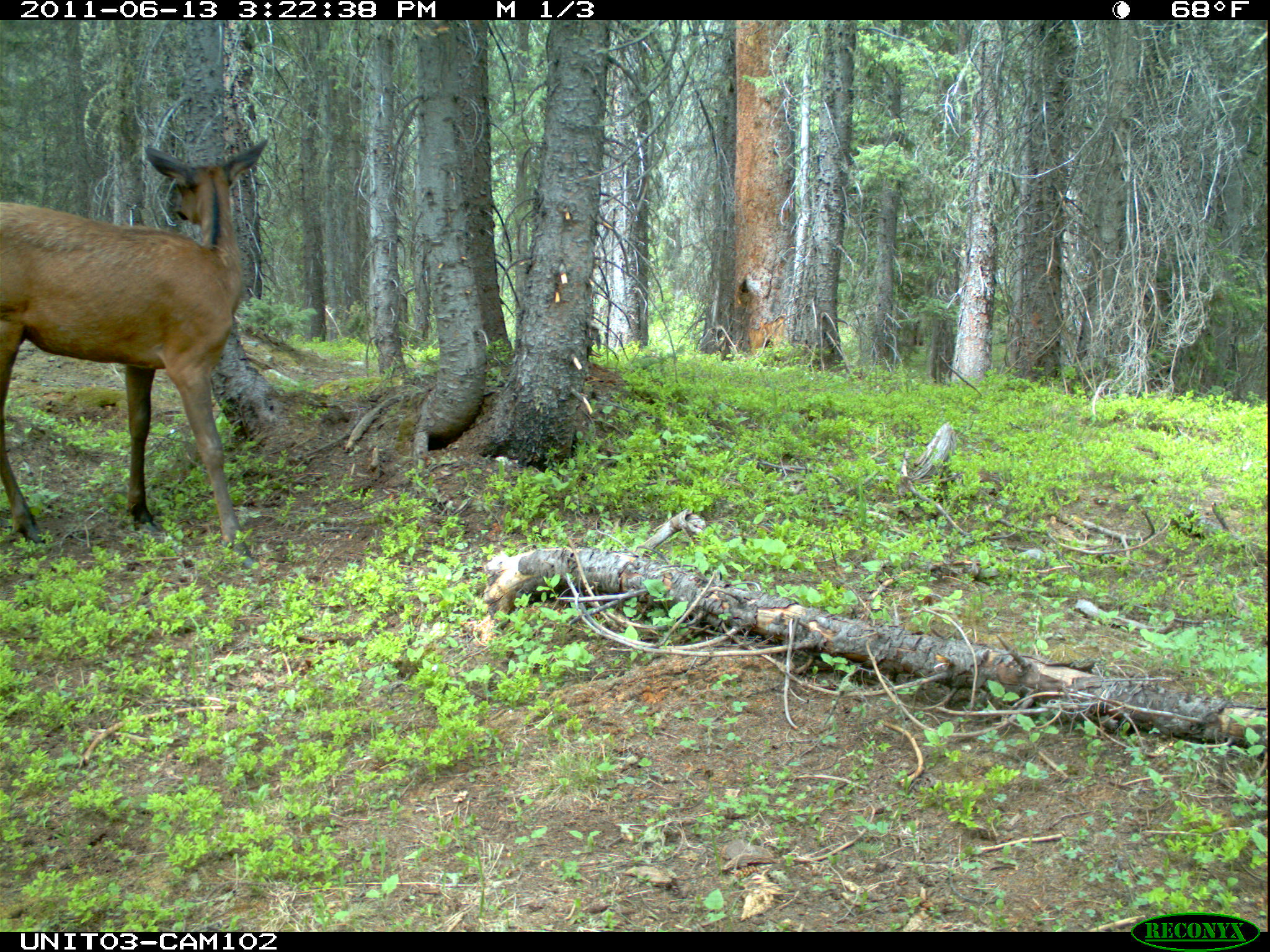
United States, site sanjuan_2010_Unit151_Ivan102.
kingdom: Animalia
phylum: Chordata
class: Mammalia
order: Artiodactyla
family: Cervidae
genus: Cervus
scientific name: Cervus elaphus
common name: red deer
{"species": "Cervus elaphus (red deer)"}